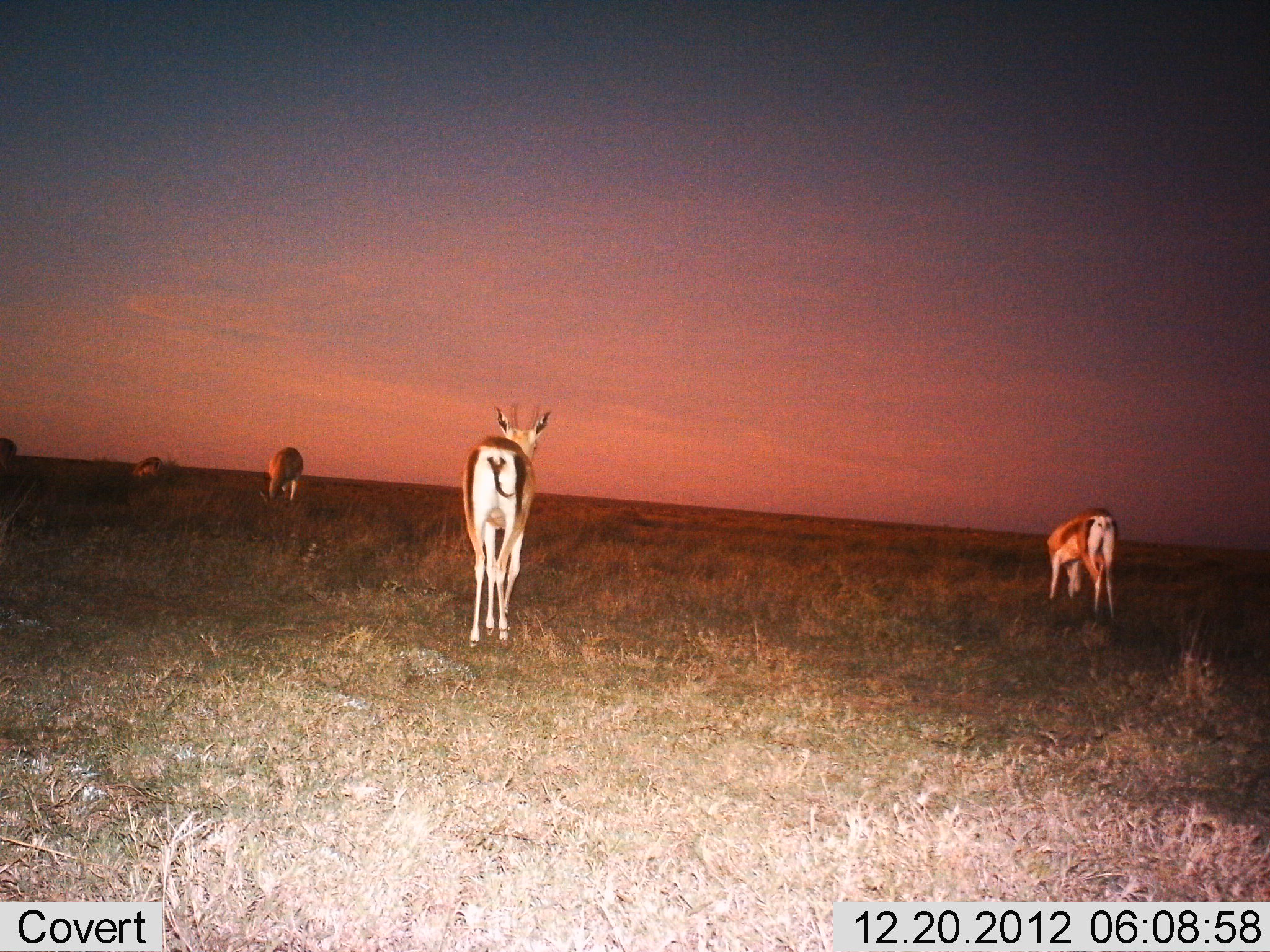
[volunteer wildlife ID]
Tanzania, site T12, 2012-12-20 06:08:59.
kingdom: Animalia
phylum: Chordata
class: Mammalia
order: Artiodactyla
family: Bovidae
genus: Eudorcas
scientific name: Eudorcas thomsonii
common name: thomson's gazelle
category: gazellethomsons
Gazellethomsons (thomson's gazelle) (Eudorcas thomsonii), count 5. Behavior (volunteer vote fractions): standing 70%, resting 10%, moving 20%, interacting 0%. Young present (vote fraction): 0%. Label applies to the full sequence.